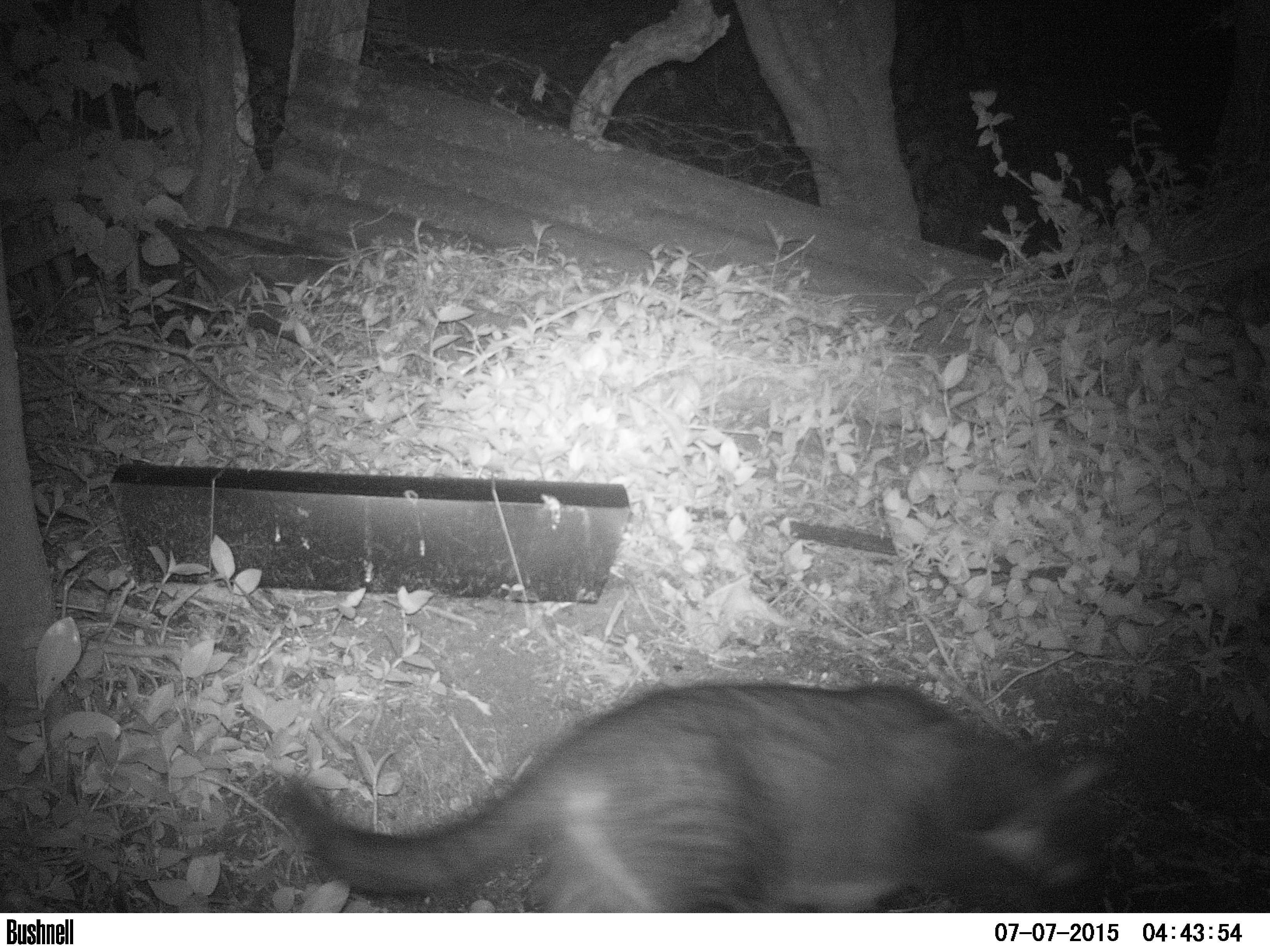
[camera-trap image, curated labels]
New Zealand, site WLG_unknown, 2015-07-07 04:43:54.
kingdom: Animalia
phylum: Chordata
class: Mammalia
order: Carnivora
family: Felidae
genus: Felis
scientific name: Felis catus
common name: domestic cat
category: cat